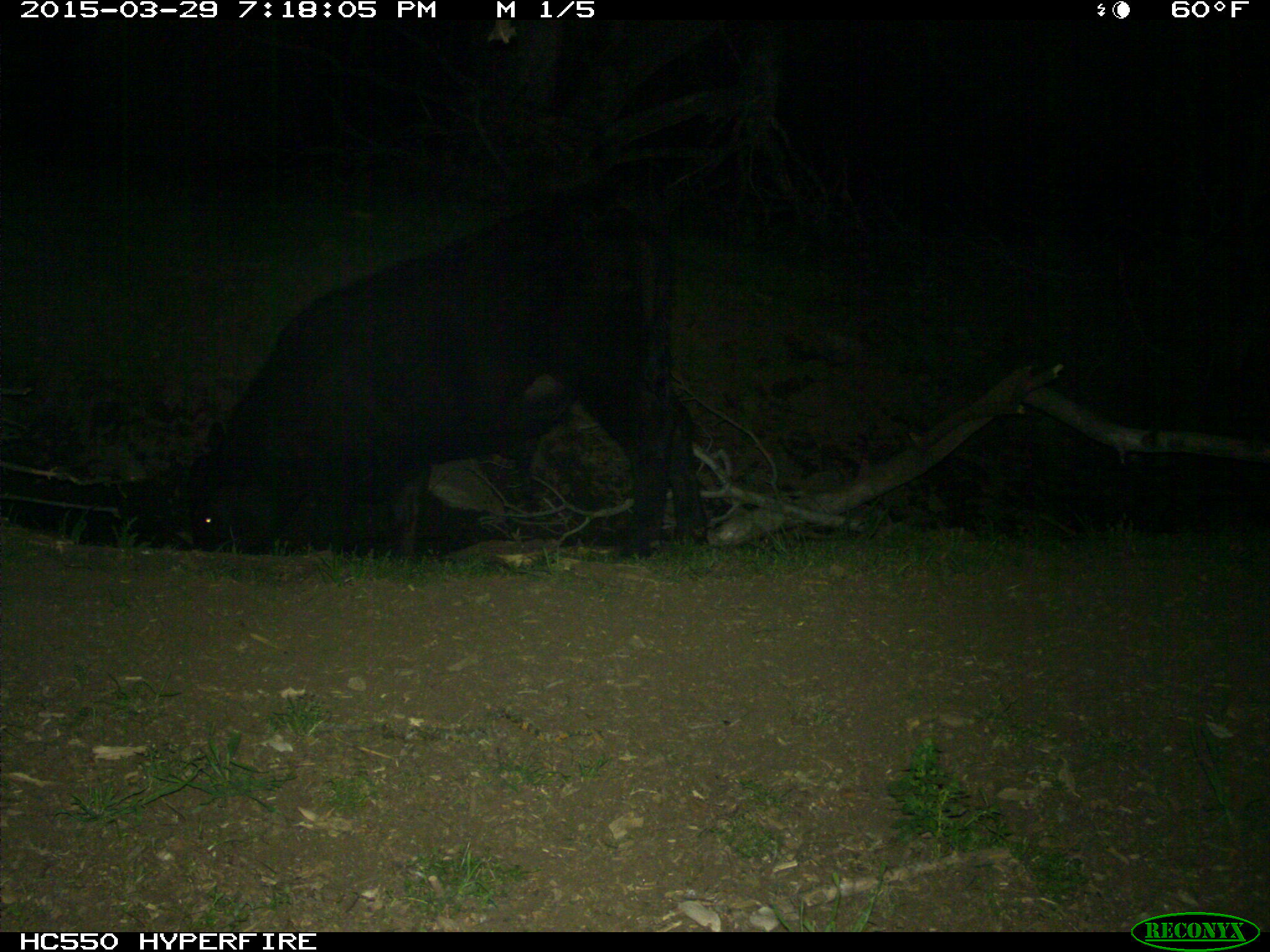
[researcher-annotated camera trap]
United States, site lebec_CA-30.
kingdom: Animalia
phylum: Chordata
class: Mammalia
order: Artiodactyla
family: Bovidae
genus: Bos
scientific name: Bos taurus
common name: domestic cow